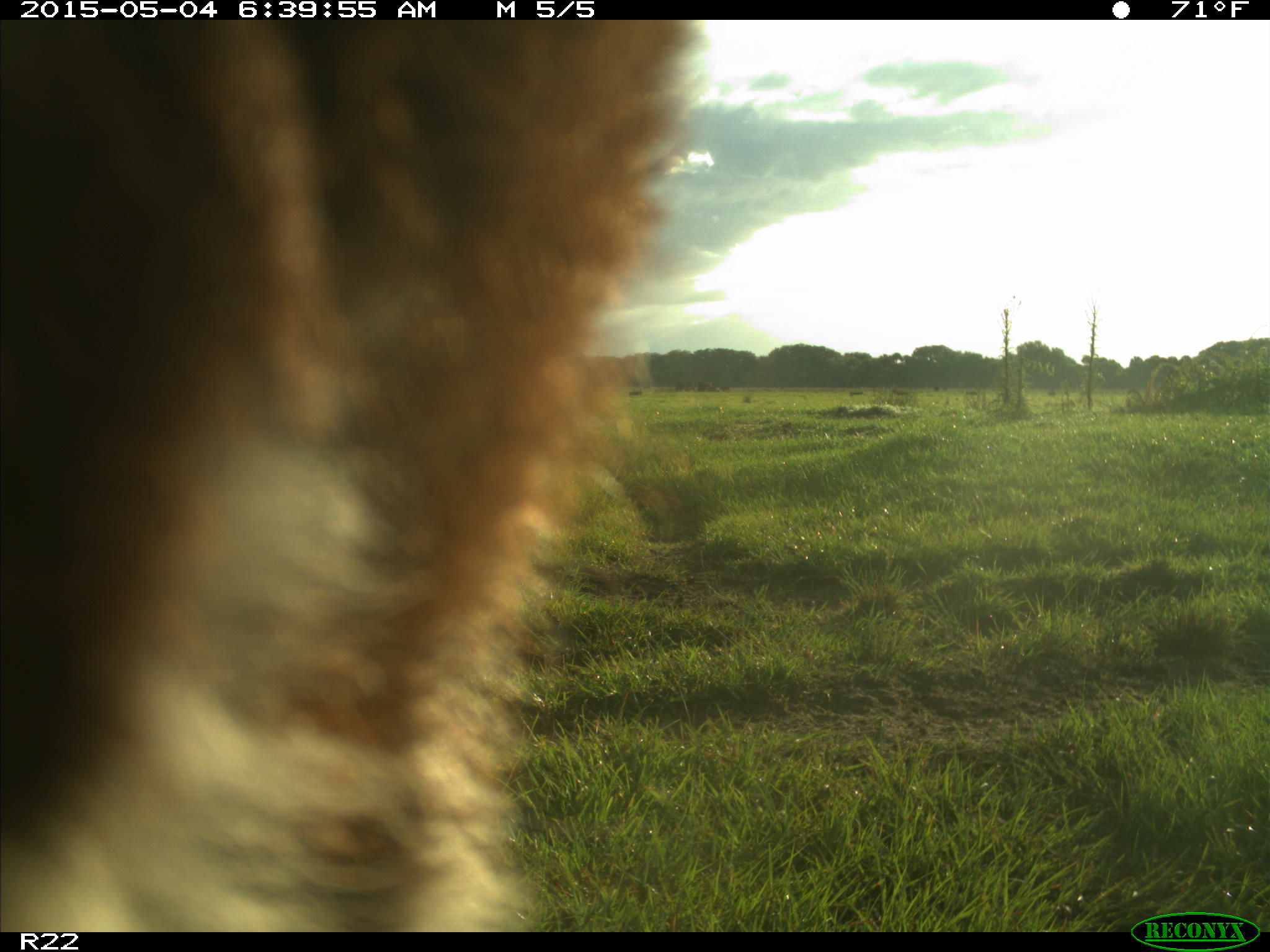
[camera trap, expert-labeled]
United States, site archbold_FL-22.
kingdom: Animalia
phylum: Chordata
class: Mammalia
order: Artiodactyla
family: Bovidae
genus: Bos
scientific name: Bos taurus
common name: domestic cow